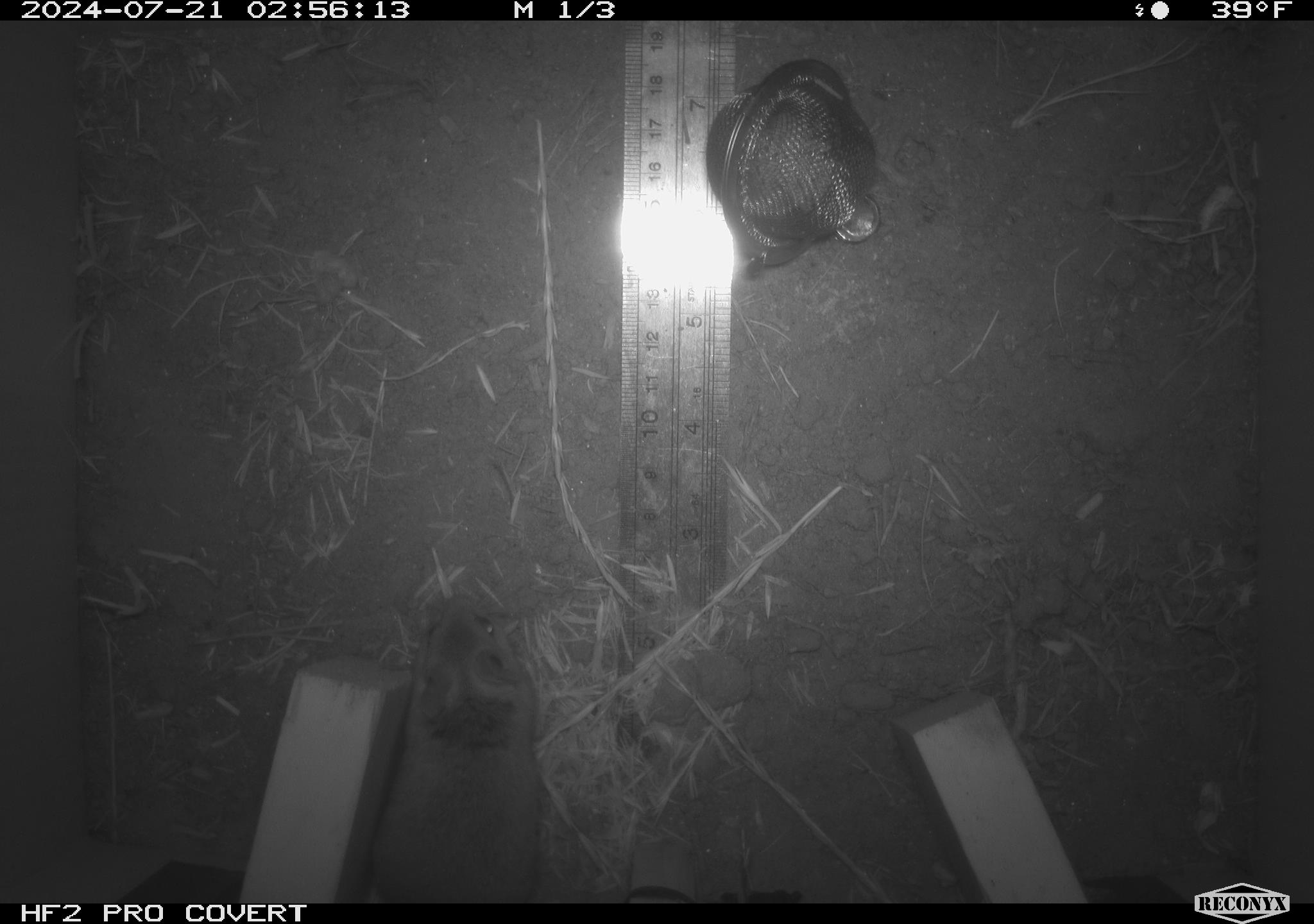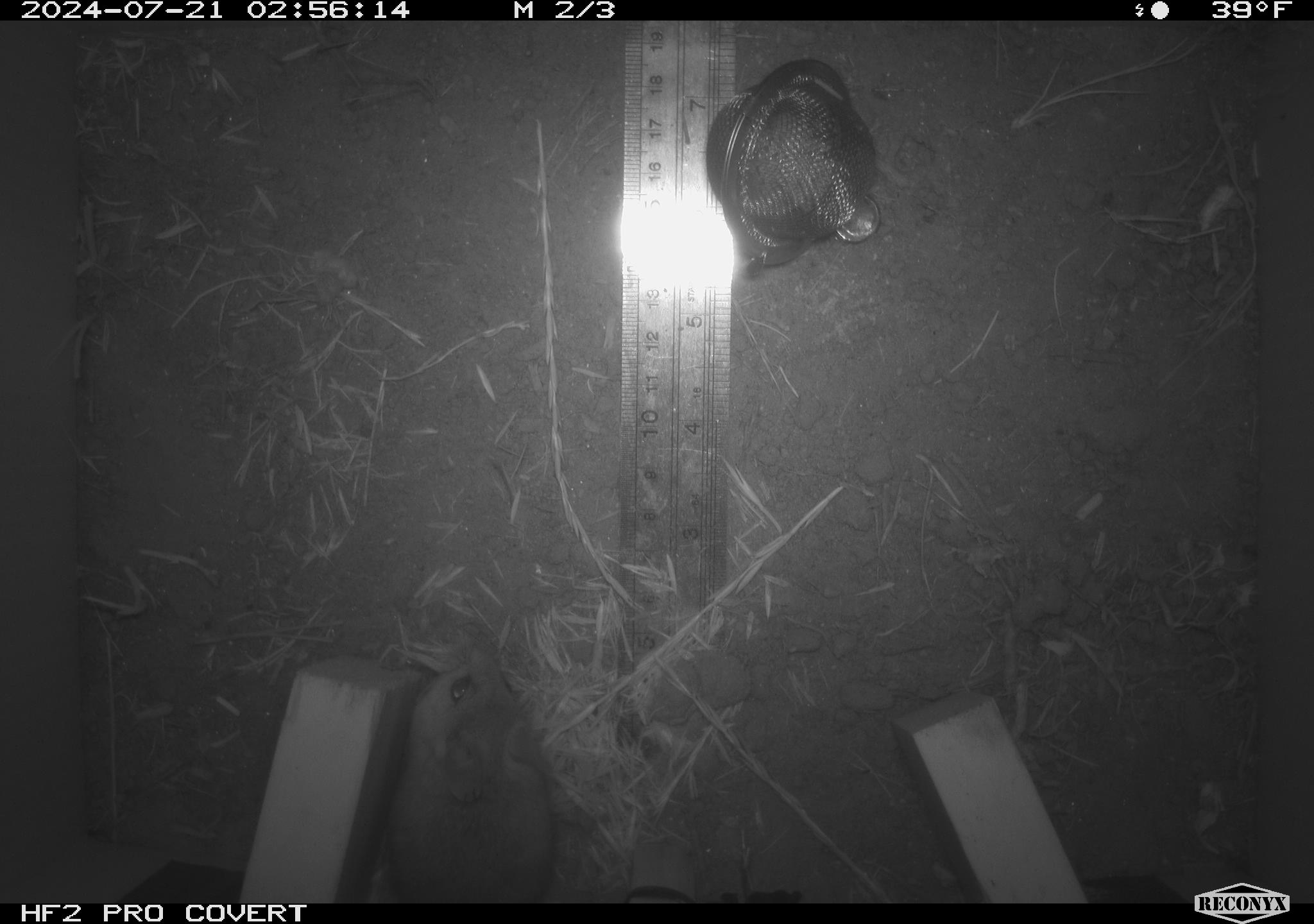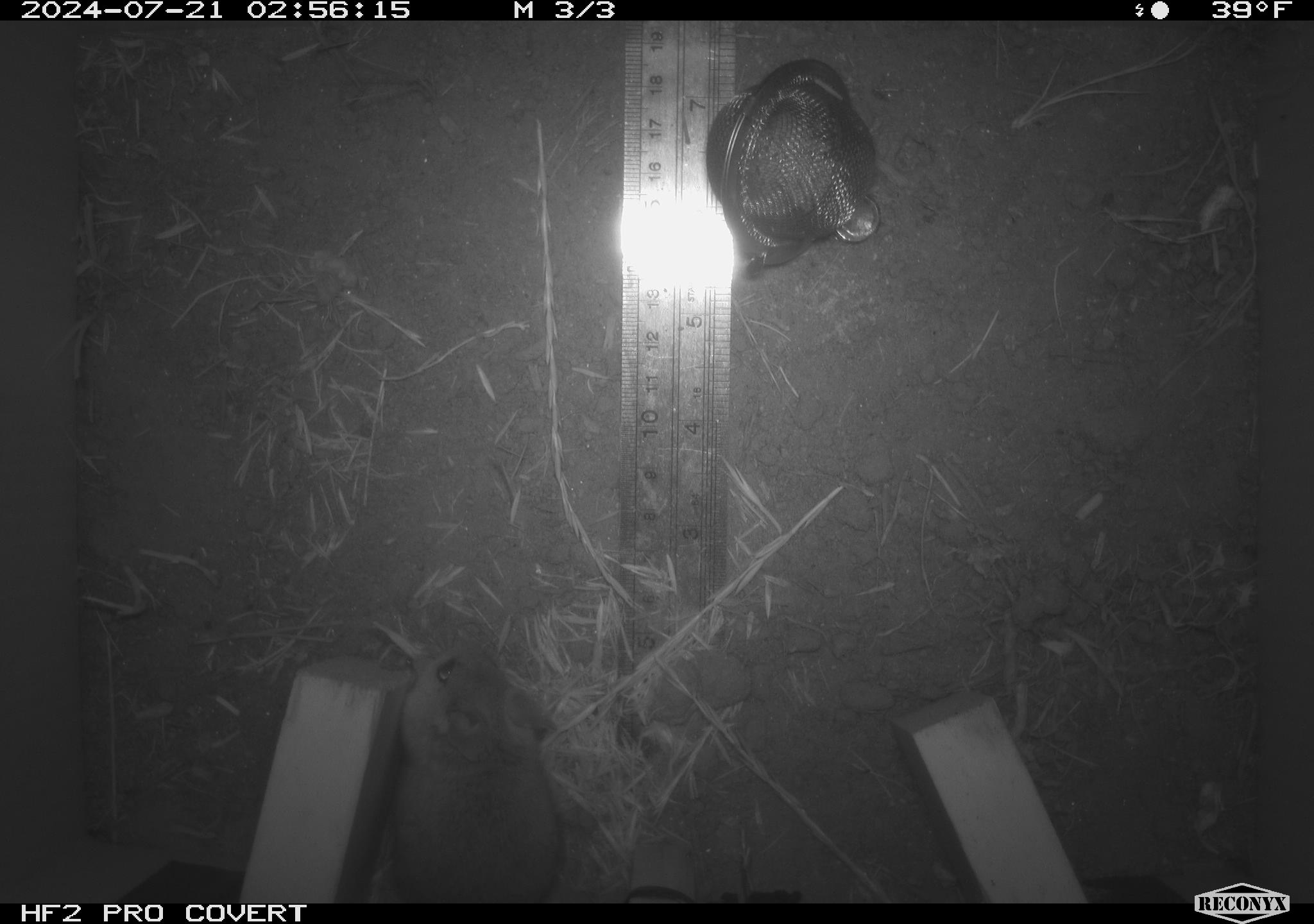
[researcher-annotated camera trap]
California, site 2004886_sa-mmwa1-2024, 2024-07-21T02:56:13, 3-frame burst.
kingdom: Animalia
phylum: Chordata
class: Mammalia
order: Rodentia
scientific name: Rodentia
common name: mouse species